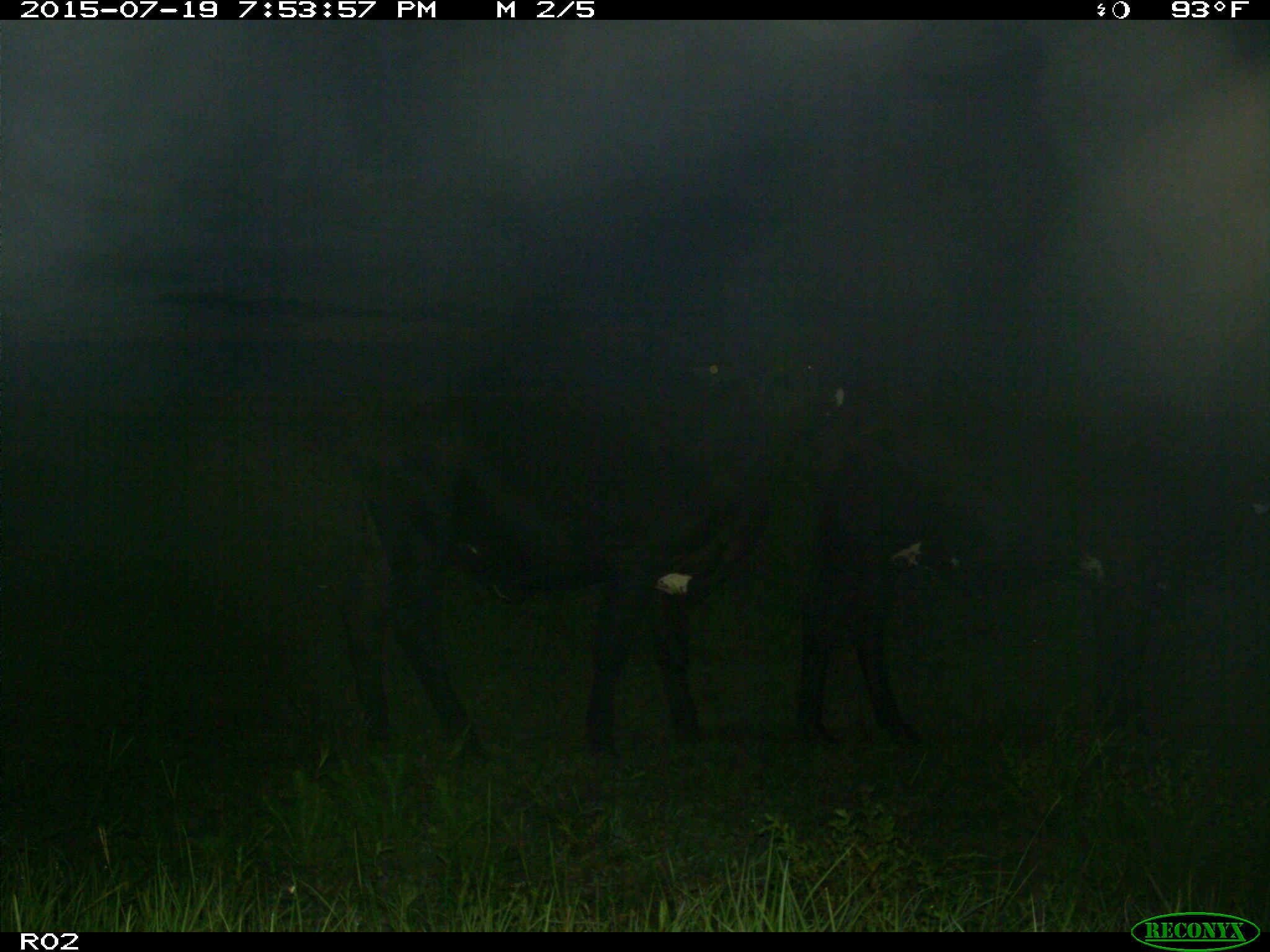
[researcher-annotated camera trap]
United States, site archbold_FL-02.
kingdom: Animalia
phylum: Chordata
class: Mammalia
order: Artiodactyla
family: Bovidae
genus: Bos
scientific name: Bos taurus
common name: domestic cow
Bos taurus (domestic cow).